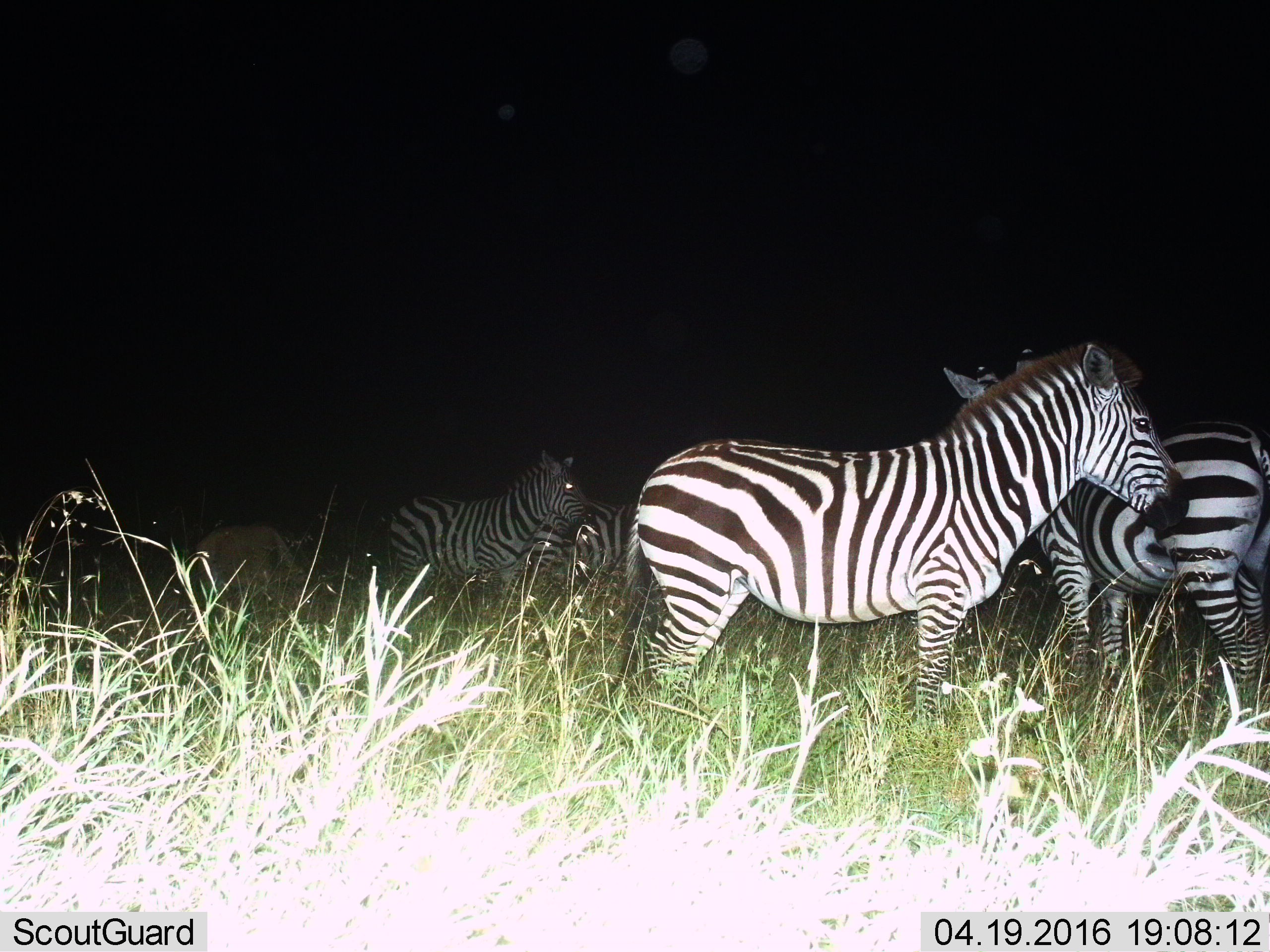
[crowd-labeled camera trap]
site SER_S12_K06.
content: unidentified animal